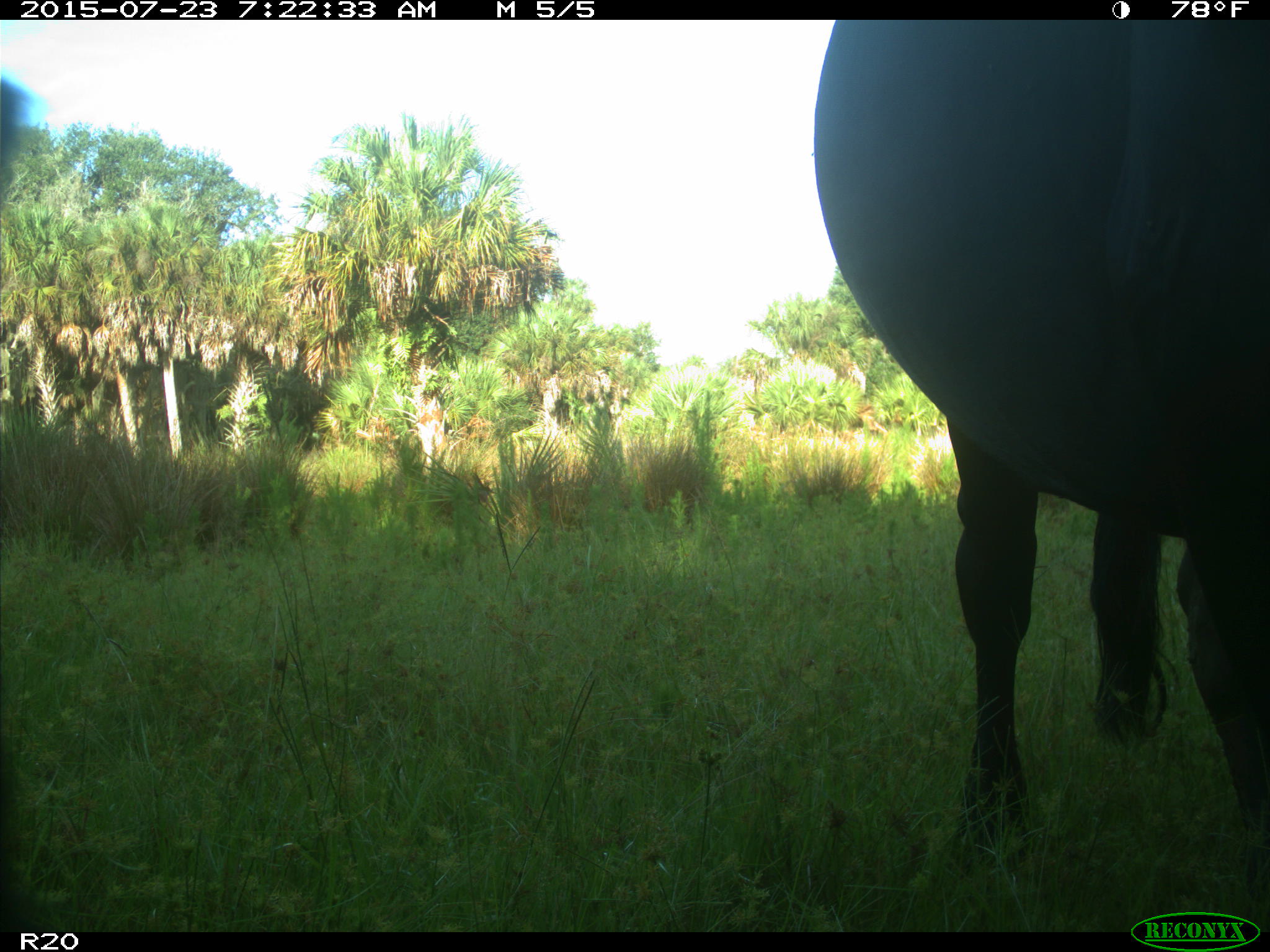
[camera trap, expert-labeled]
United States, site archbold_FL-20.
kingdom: Animalia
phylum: Chordata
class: Mammalia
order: Artiodactyla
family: Bovidae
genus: Bos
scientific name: Bos taurus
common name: domestic cow